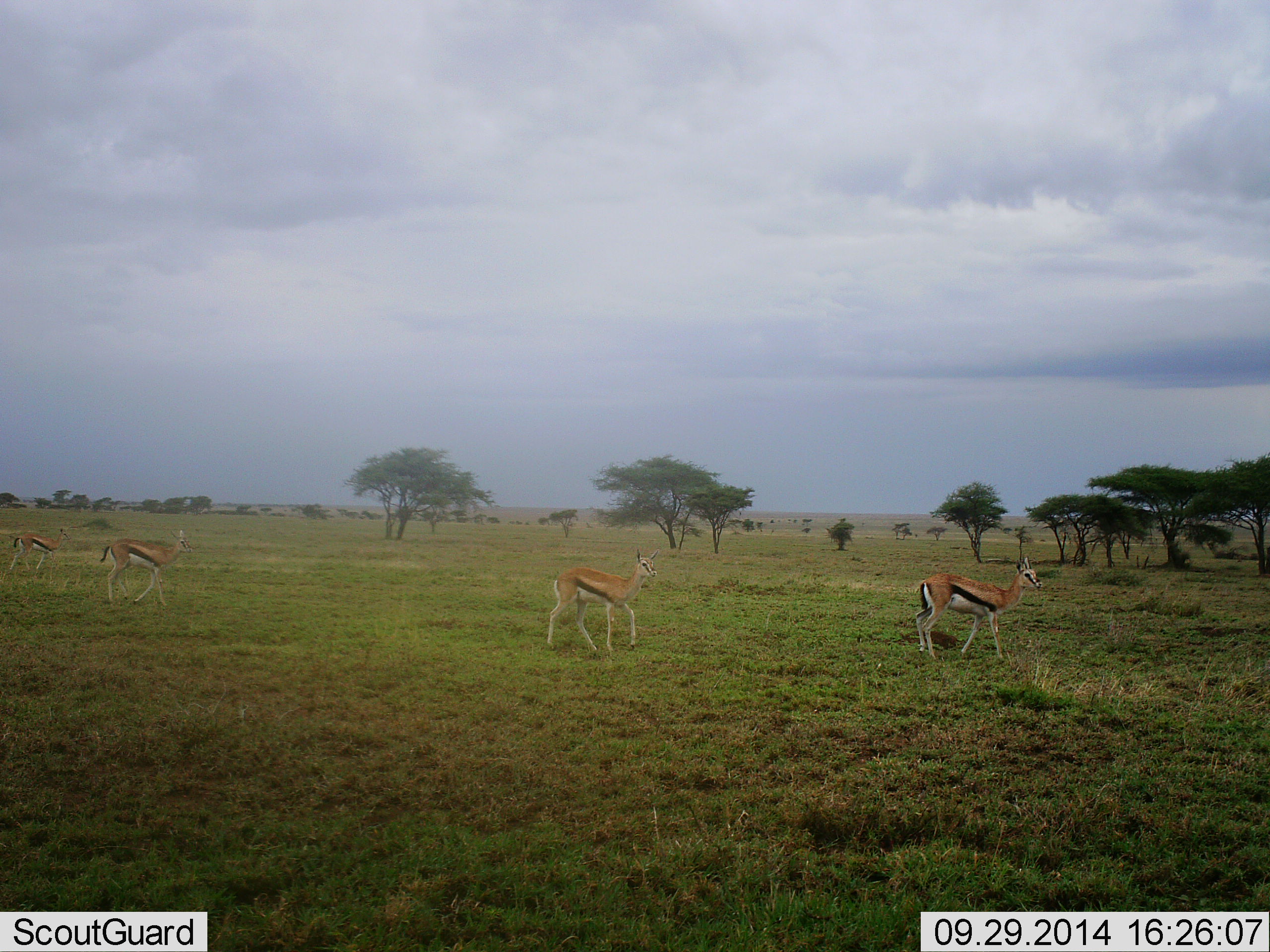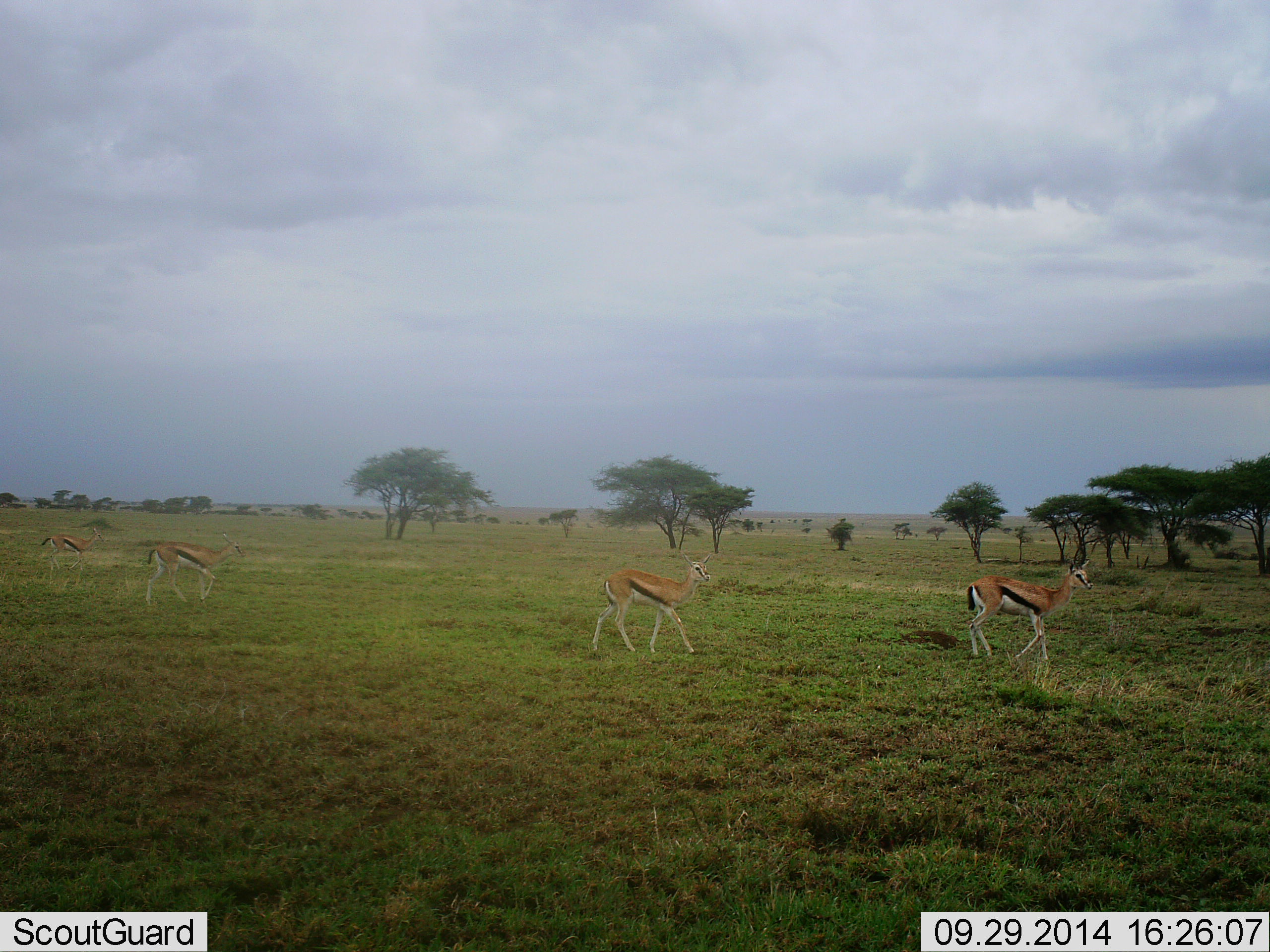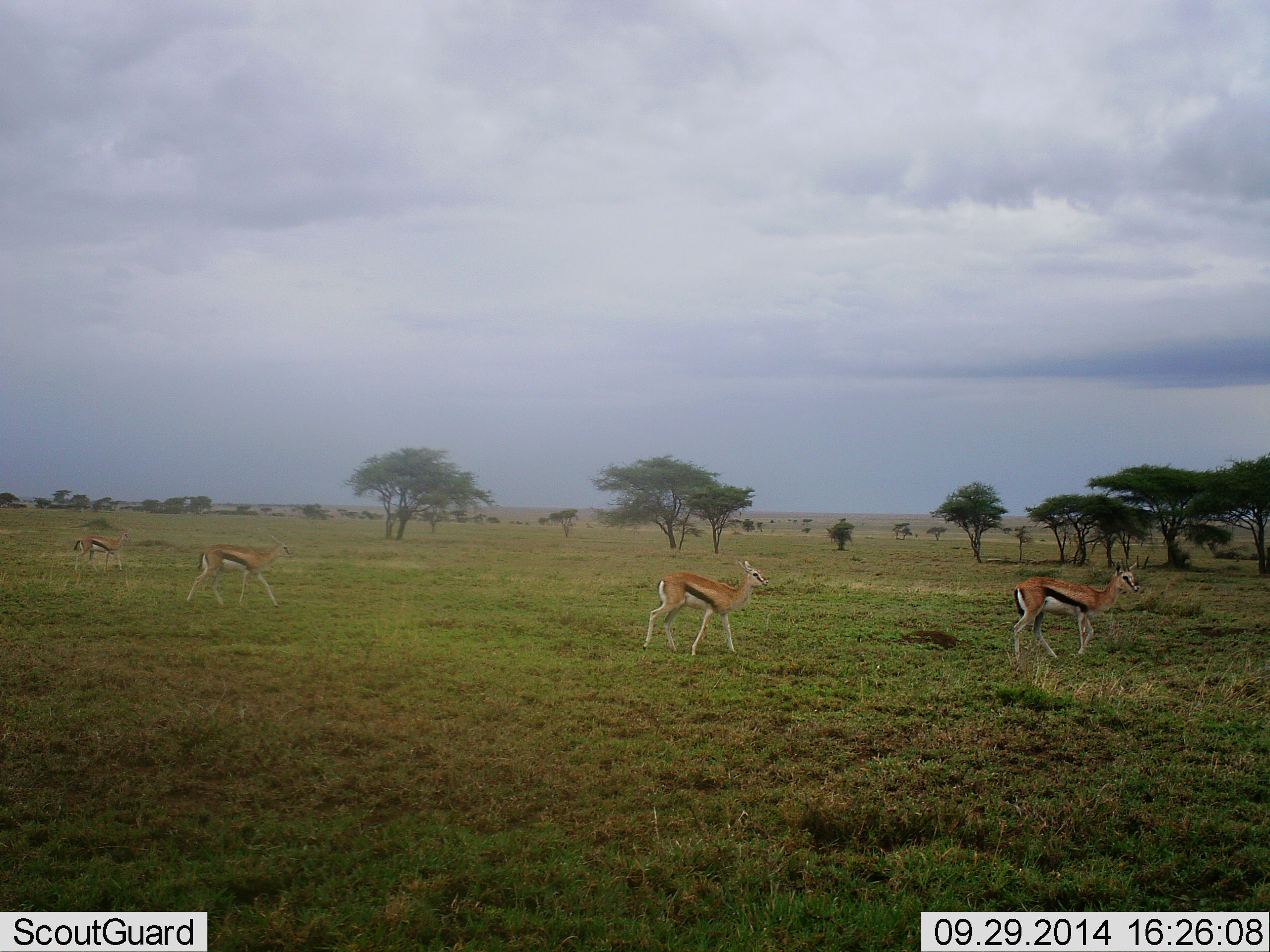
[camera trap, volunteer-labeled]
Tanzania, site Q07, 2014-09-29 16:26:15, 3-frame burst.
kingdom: Animalia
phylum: Chordata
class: Mammalia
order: Artiodactyla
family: Bovidae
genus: Eudorcas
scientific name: Eudorcas thomsonii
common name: thomson's gazelle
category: gazellethomsons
Gazellethomsons (thomson's gazelle) (Eudorcas thomsonii), count 4. Behavior (volunteer vote fractions): standing 20%, resting 0%, moving 90%, interacting 0%. Young present (vote fraction): 10%. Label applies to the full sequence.